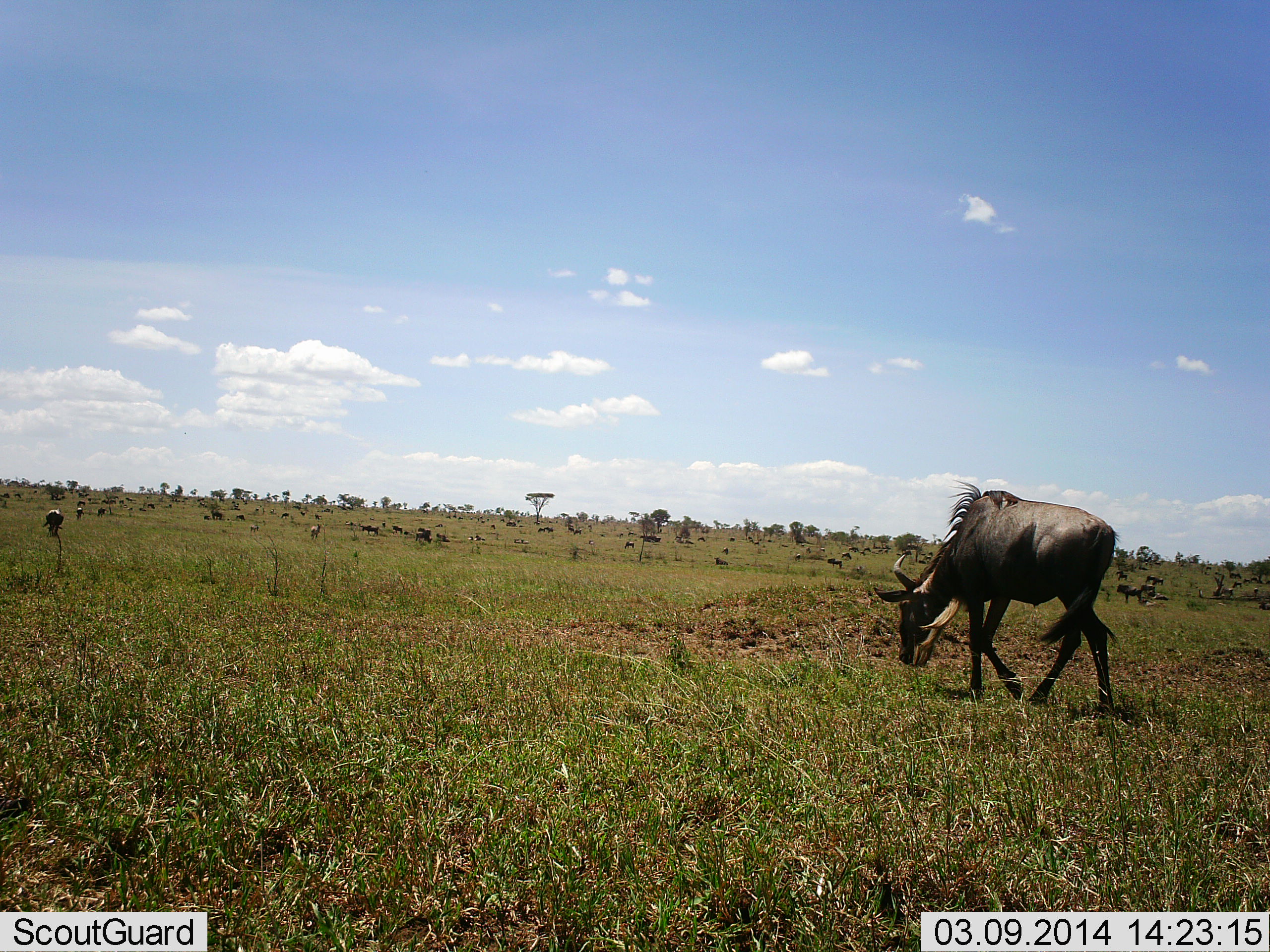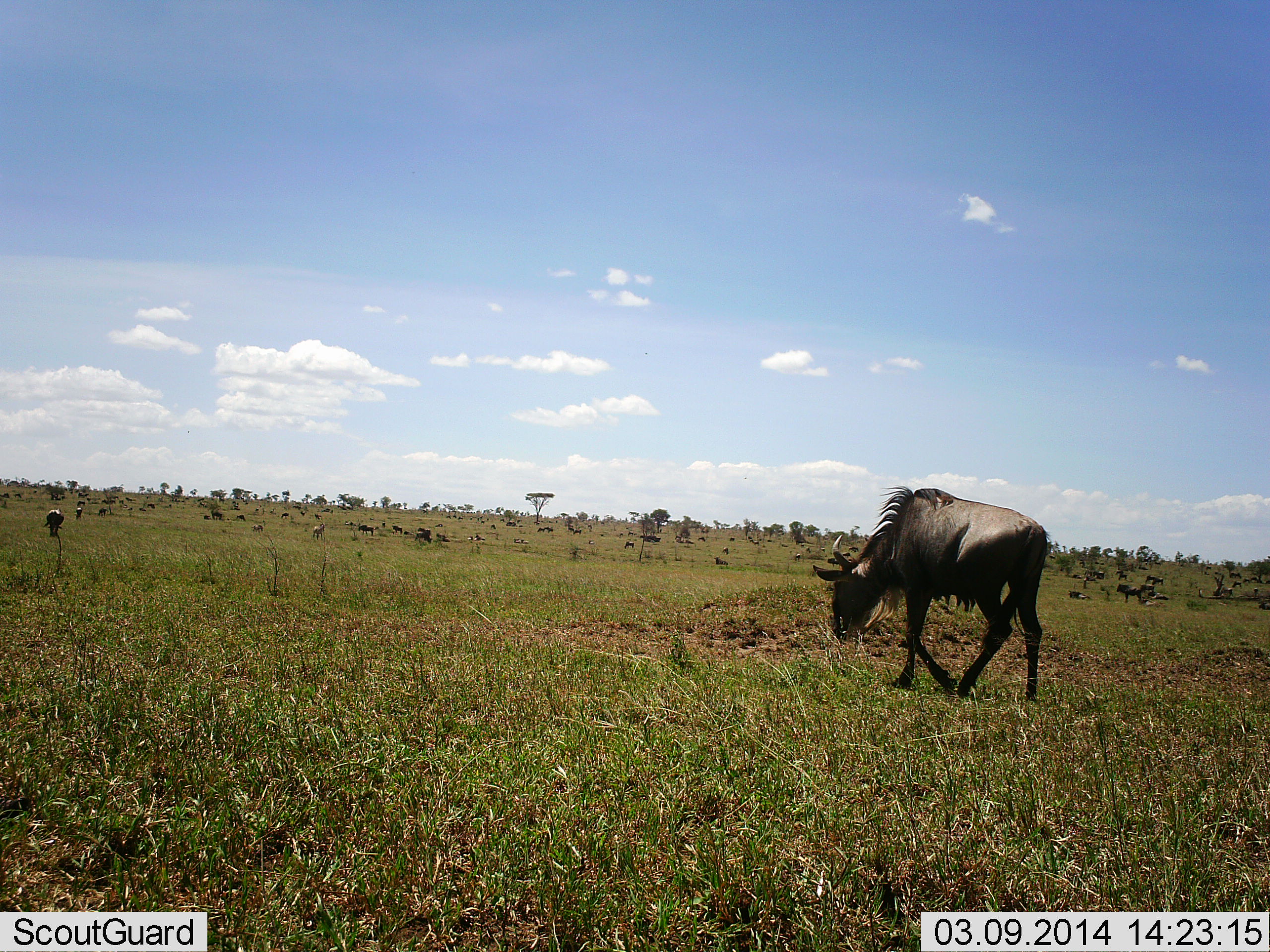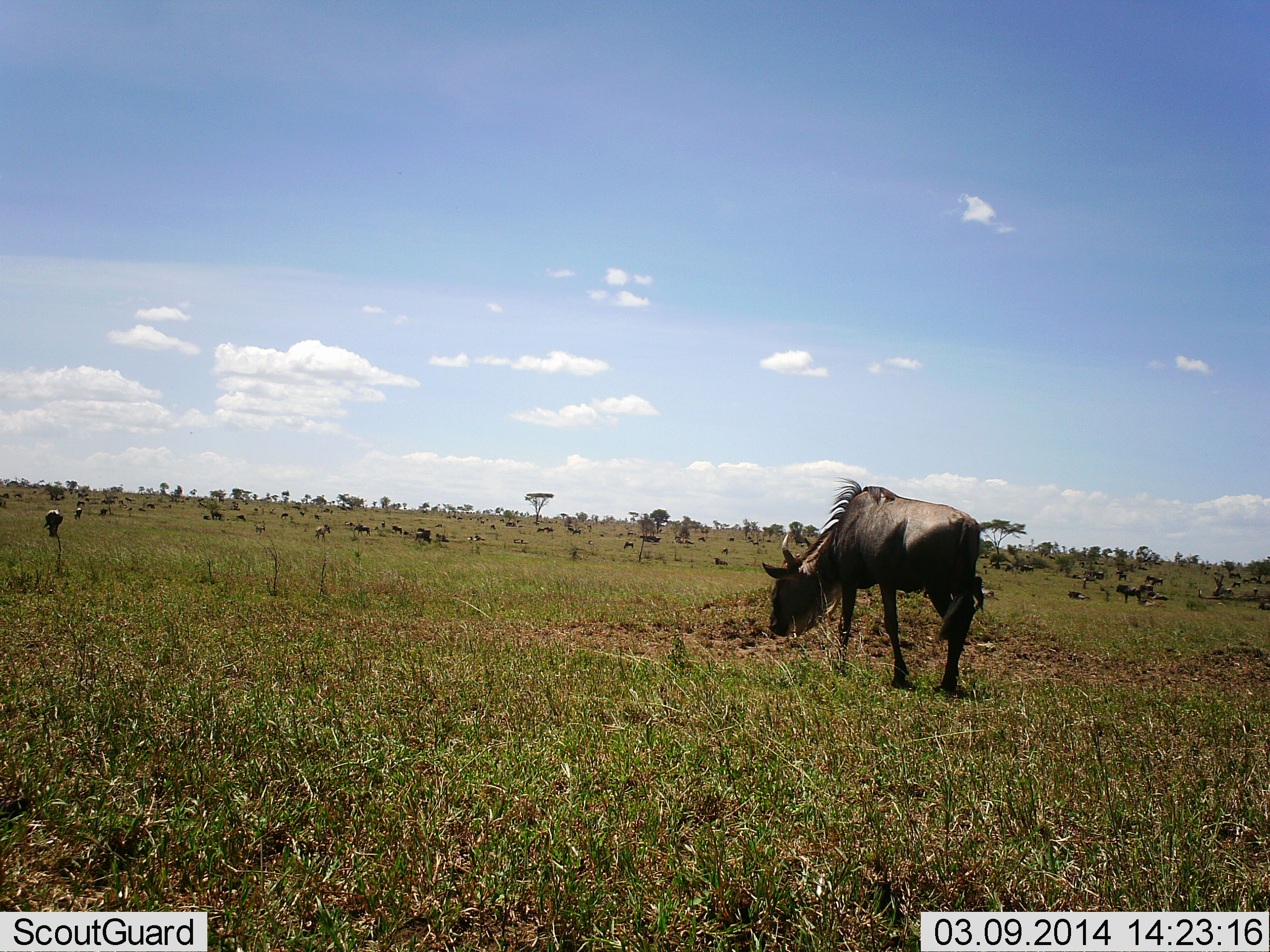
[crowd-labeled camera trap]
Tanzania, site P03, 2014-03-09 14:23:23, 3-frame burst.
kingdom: Animalia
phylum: Chordata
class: Mammalia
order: Artiodactyla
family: Bovidae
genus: Connochaetes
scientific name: Connochaetes taurinus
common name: blue wildebeest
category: wildebeest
Wildebeest (blue wildebeest) (Connochaetes taurinus), count 2. Behavior (volunteer vote fractions): standing 30%, resting 10%, moving 80%, interacting 10%. Young present (vote fraction): 0%. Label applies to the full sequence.